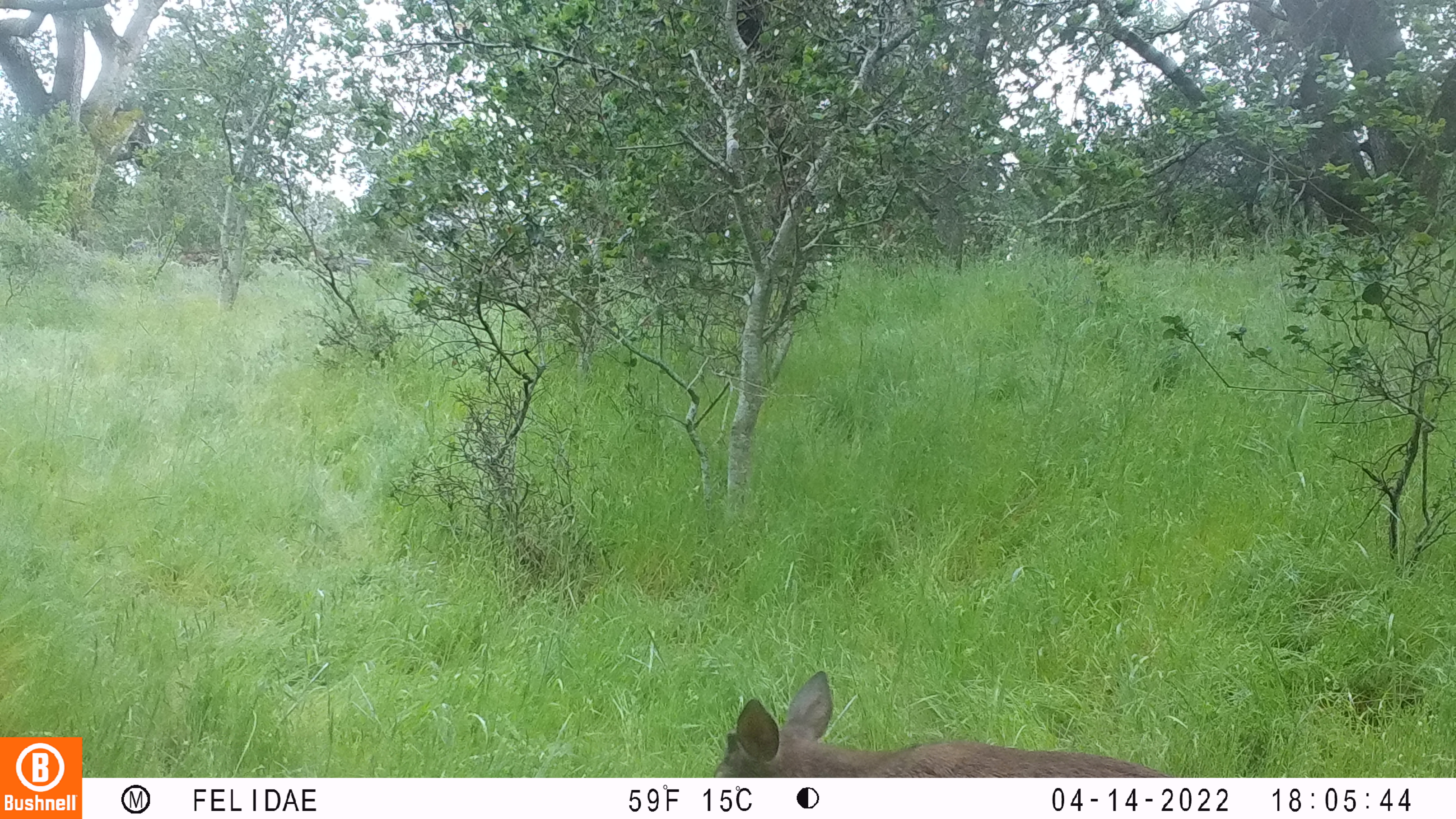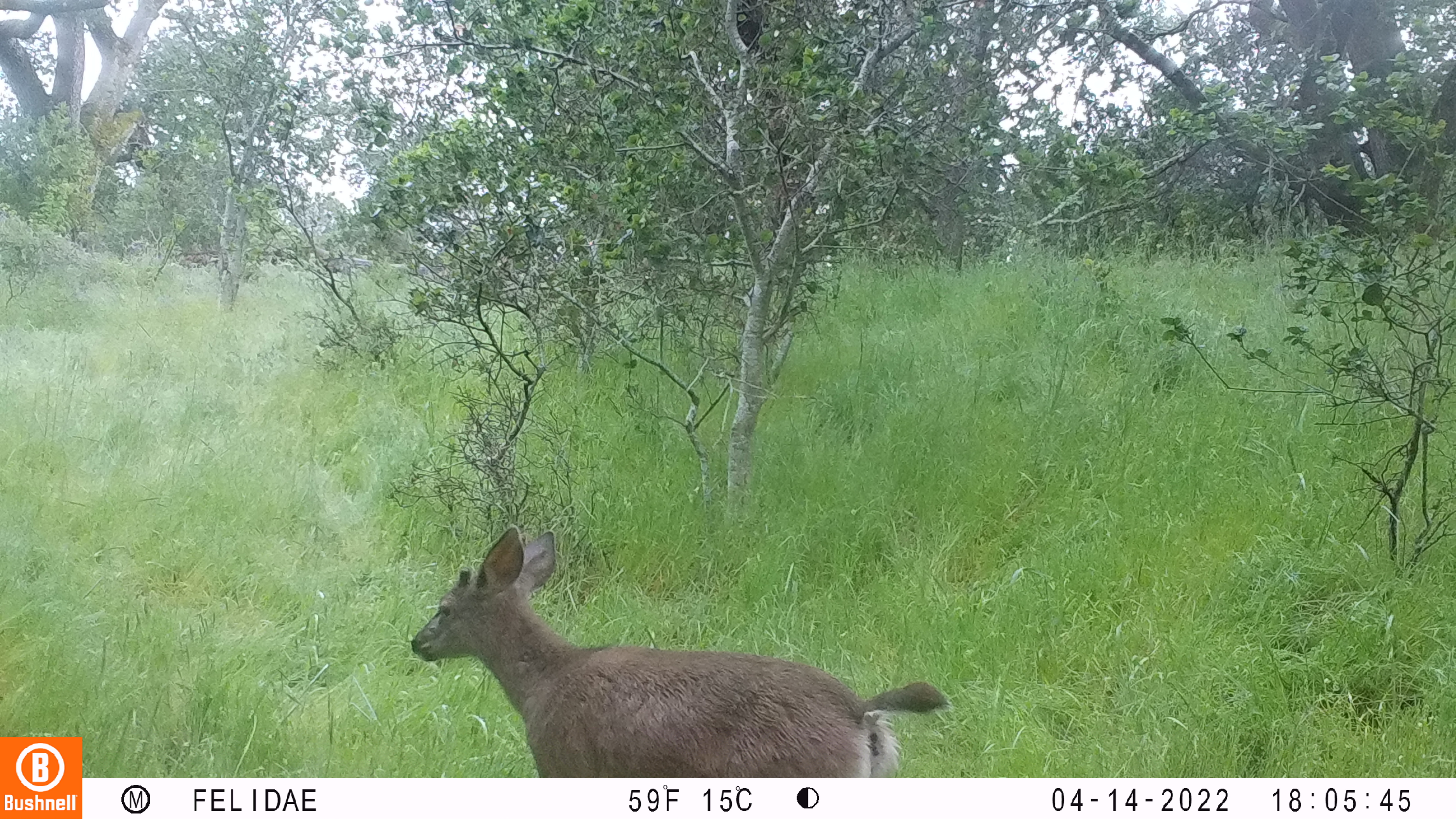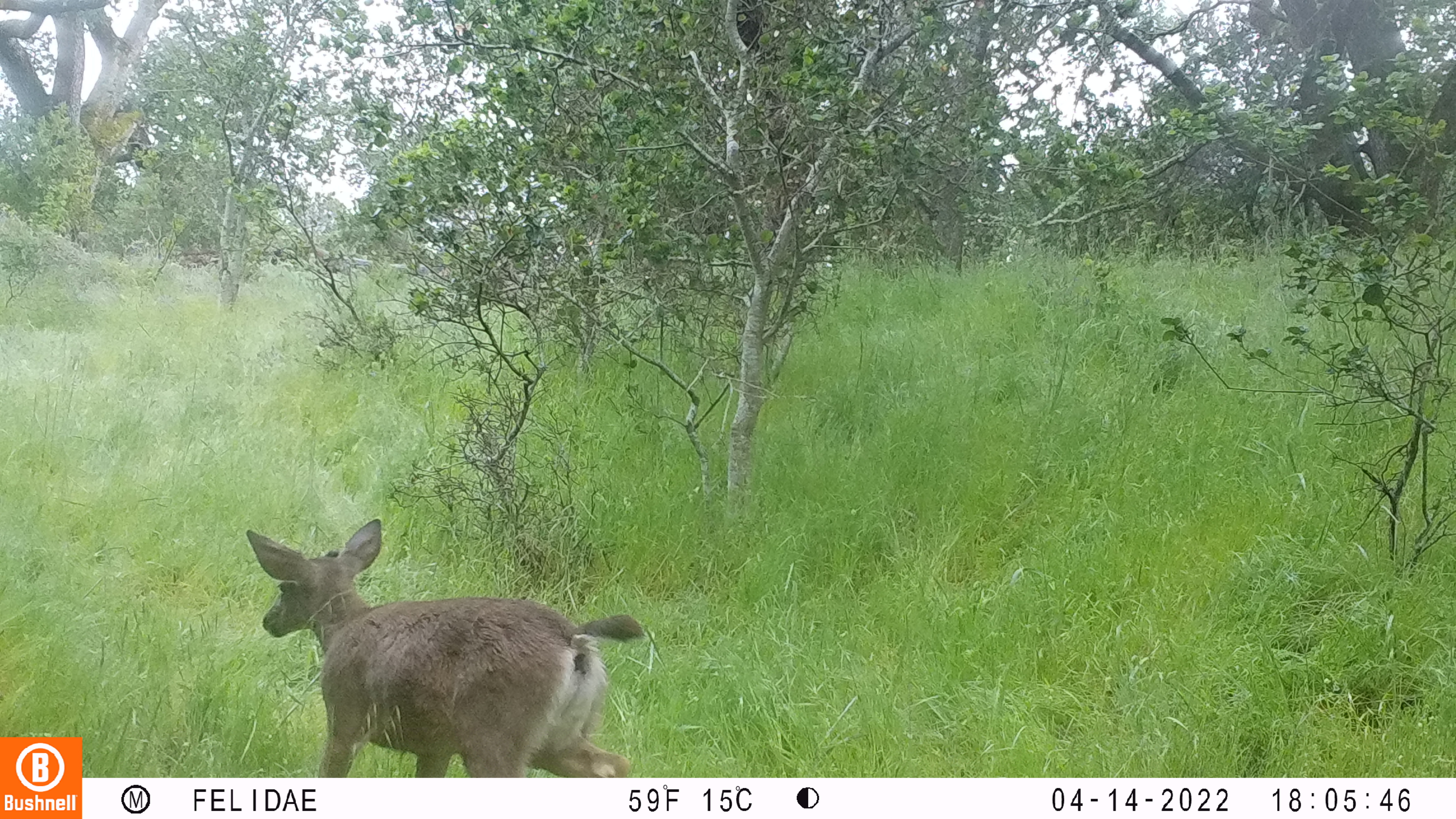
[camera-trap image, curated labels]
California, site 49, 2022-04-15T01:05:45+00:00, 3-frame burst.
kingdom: Animalia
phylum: Chordata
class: Mammalia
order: Artiodactyla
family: Cervidae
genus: Odocoileus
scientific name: Odocoileus hemionus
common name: mule deer